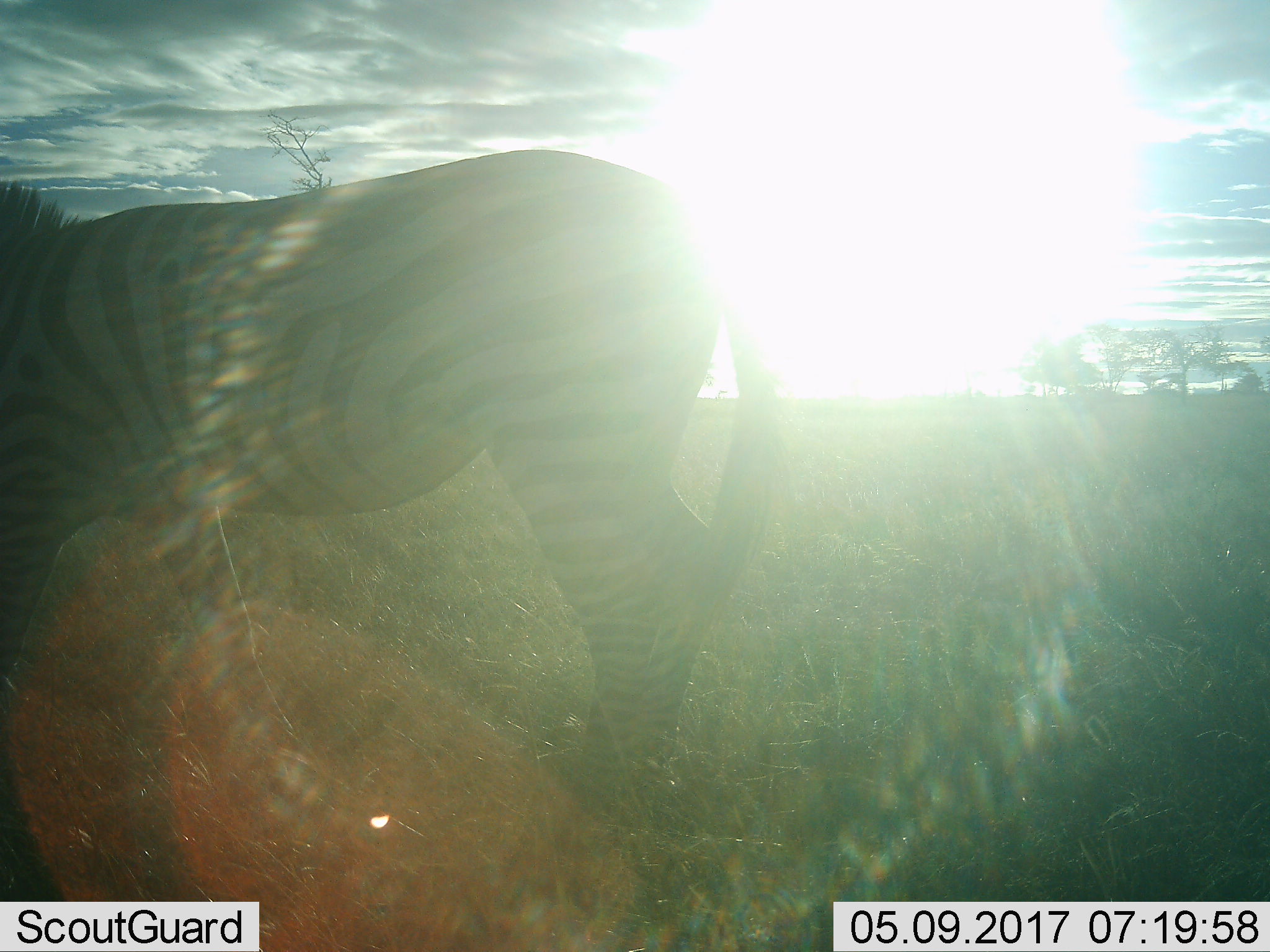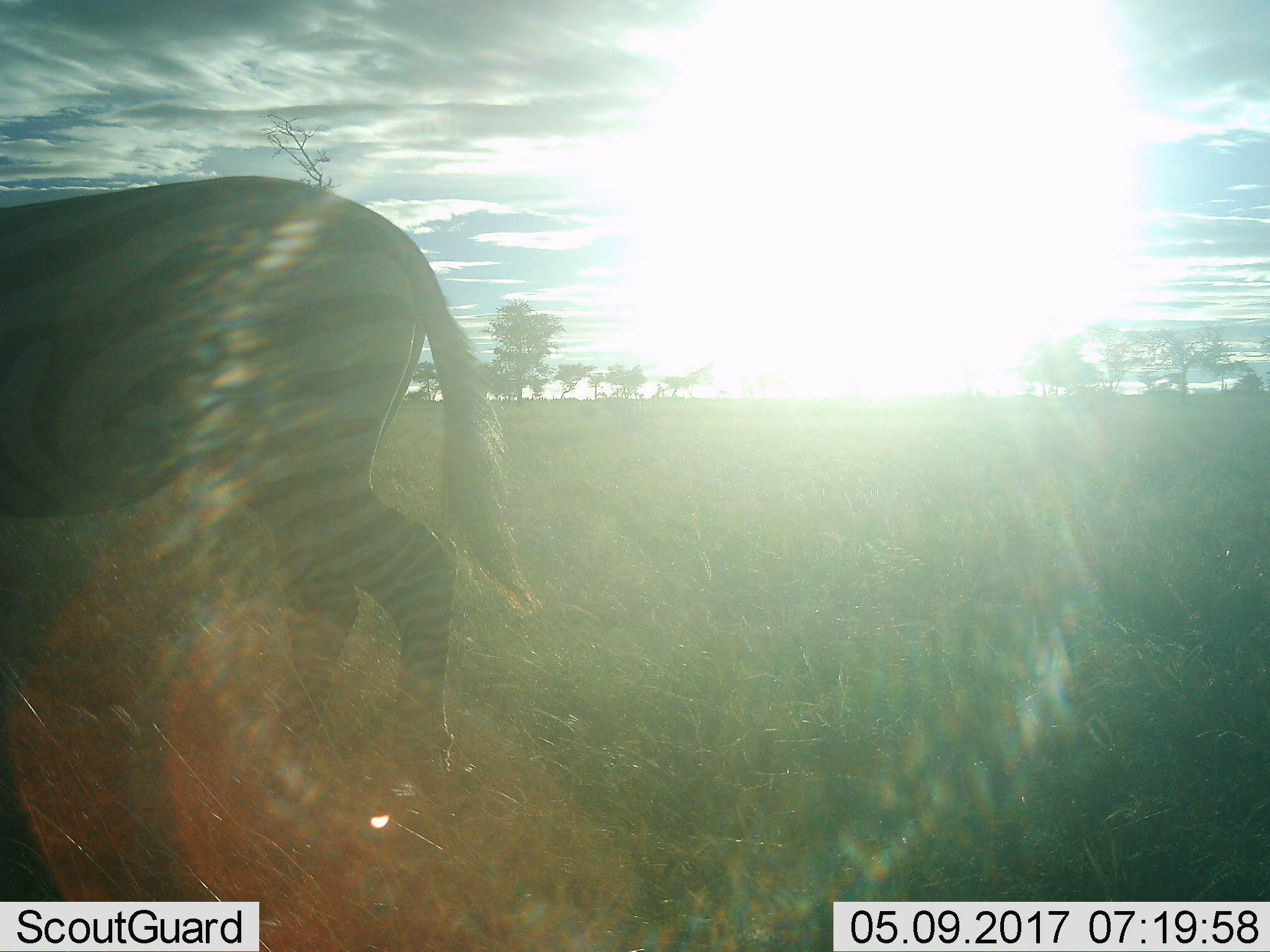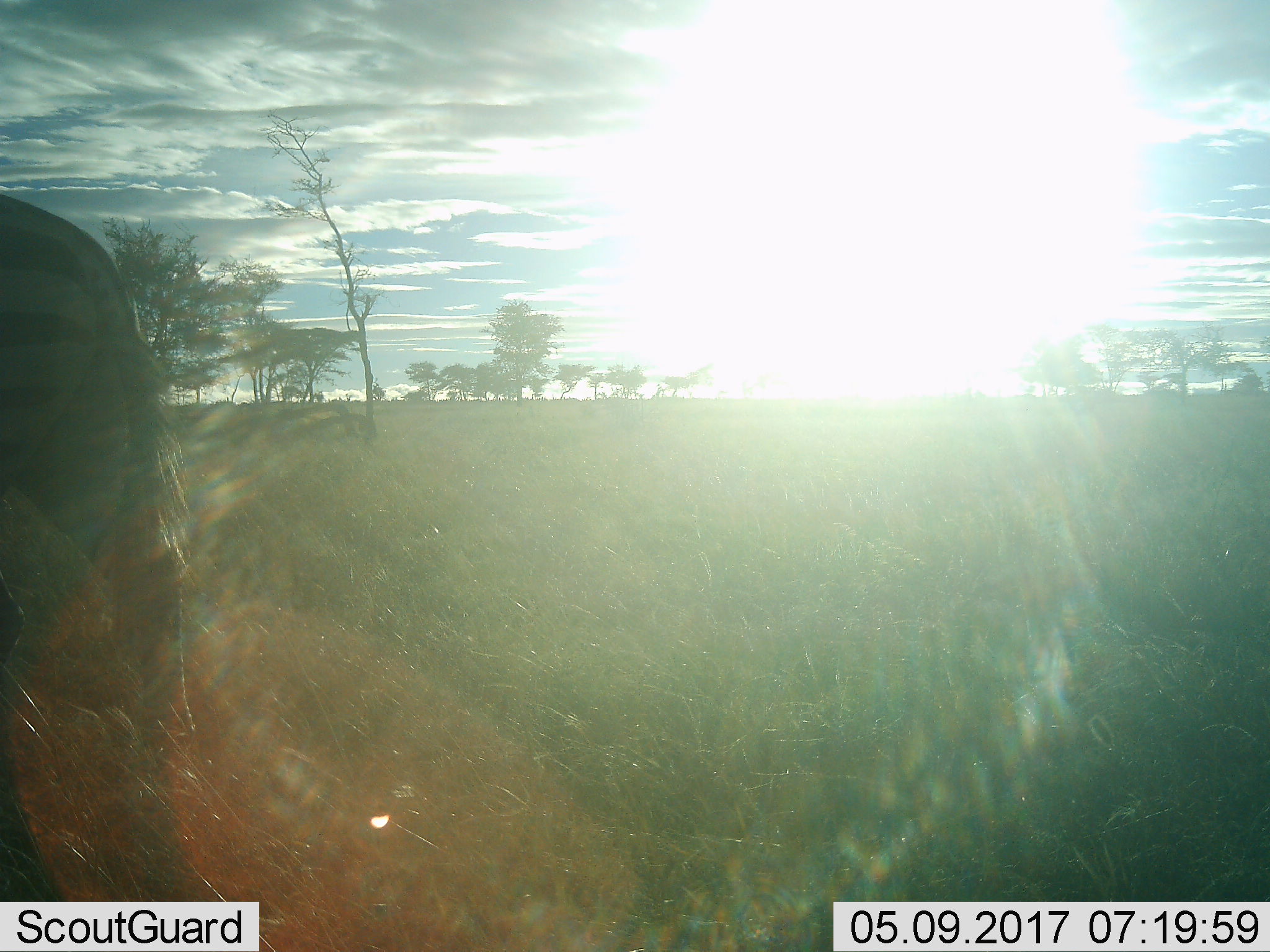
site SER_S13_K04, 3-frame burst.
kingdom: Animalia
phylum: Chordata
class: Mammalia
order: Perissodactyla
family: Equidae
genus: Equus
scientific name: Equus quagga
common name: plains zebra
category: zebraplains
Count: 1.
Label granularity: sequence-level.